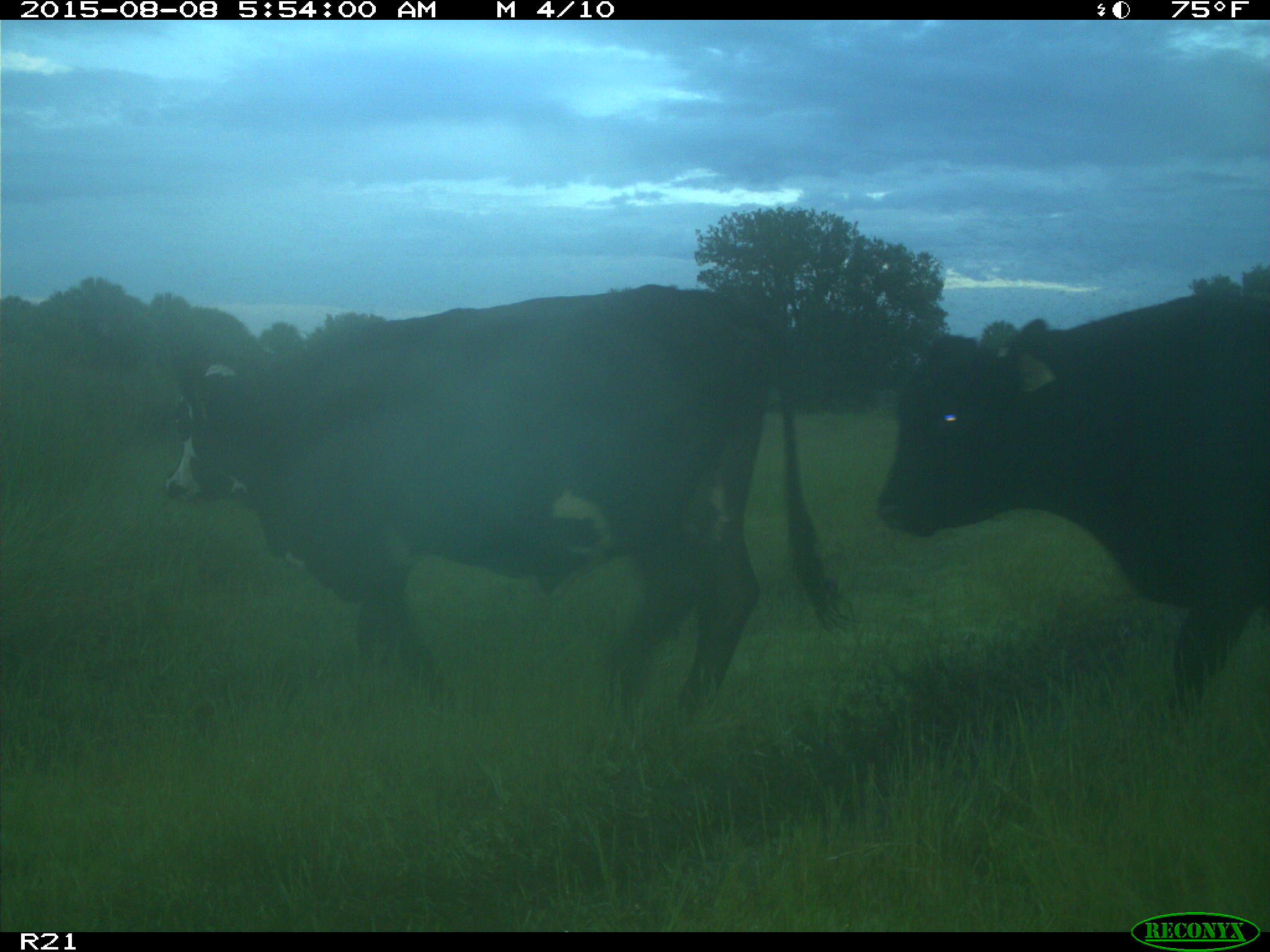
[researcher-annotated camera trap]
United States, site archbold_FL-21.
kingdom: Animalia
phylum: Chordata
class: Mammalia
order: Artiodactyla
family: Bovidae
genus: Bos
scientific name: Bos taurus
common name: domestic cow